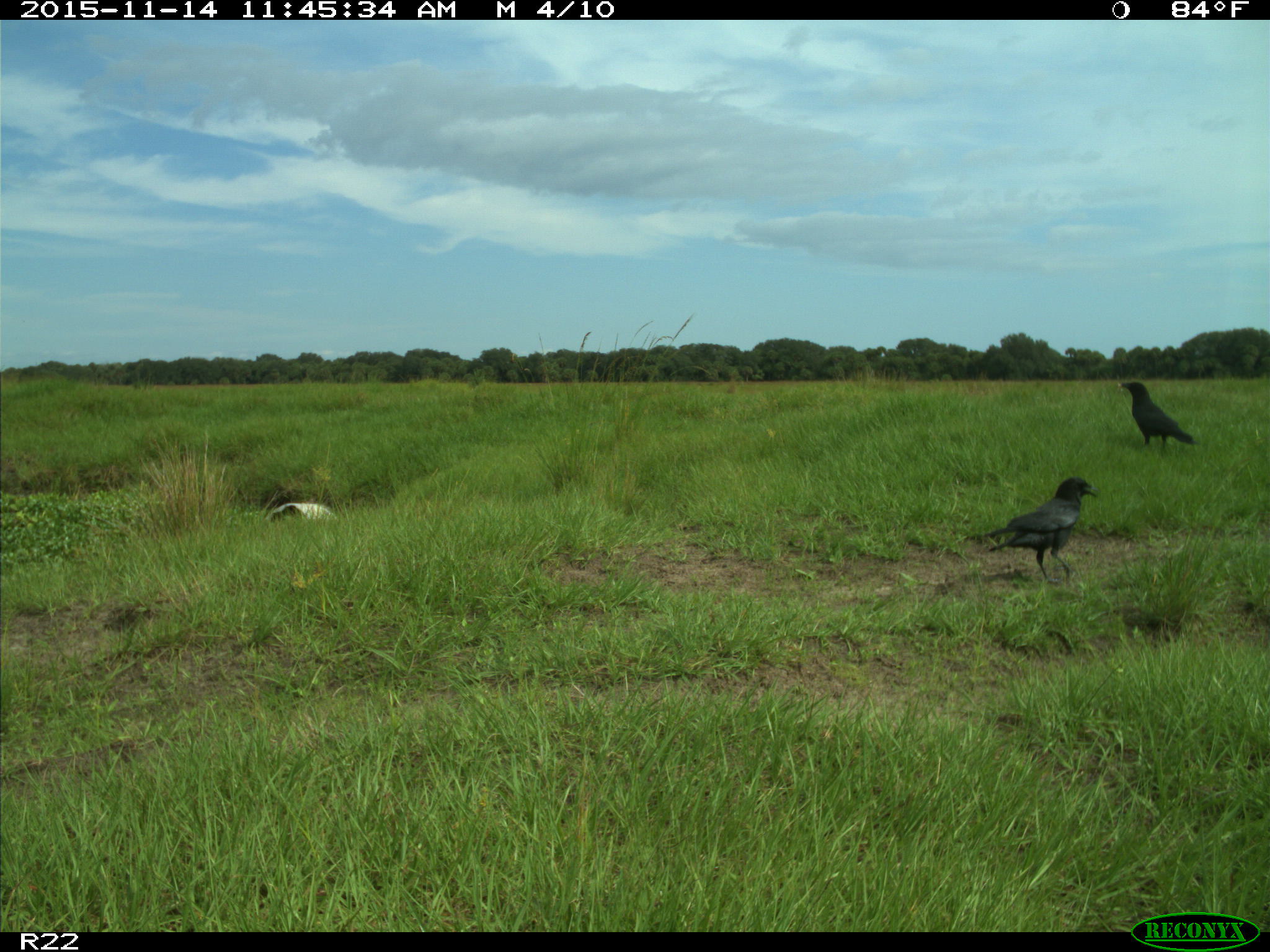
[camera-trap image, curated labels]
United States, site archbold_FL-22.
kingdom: Animalia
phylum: Chordata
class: Aves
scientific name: Aves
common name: birds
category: unidentified bird